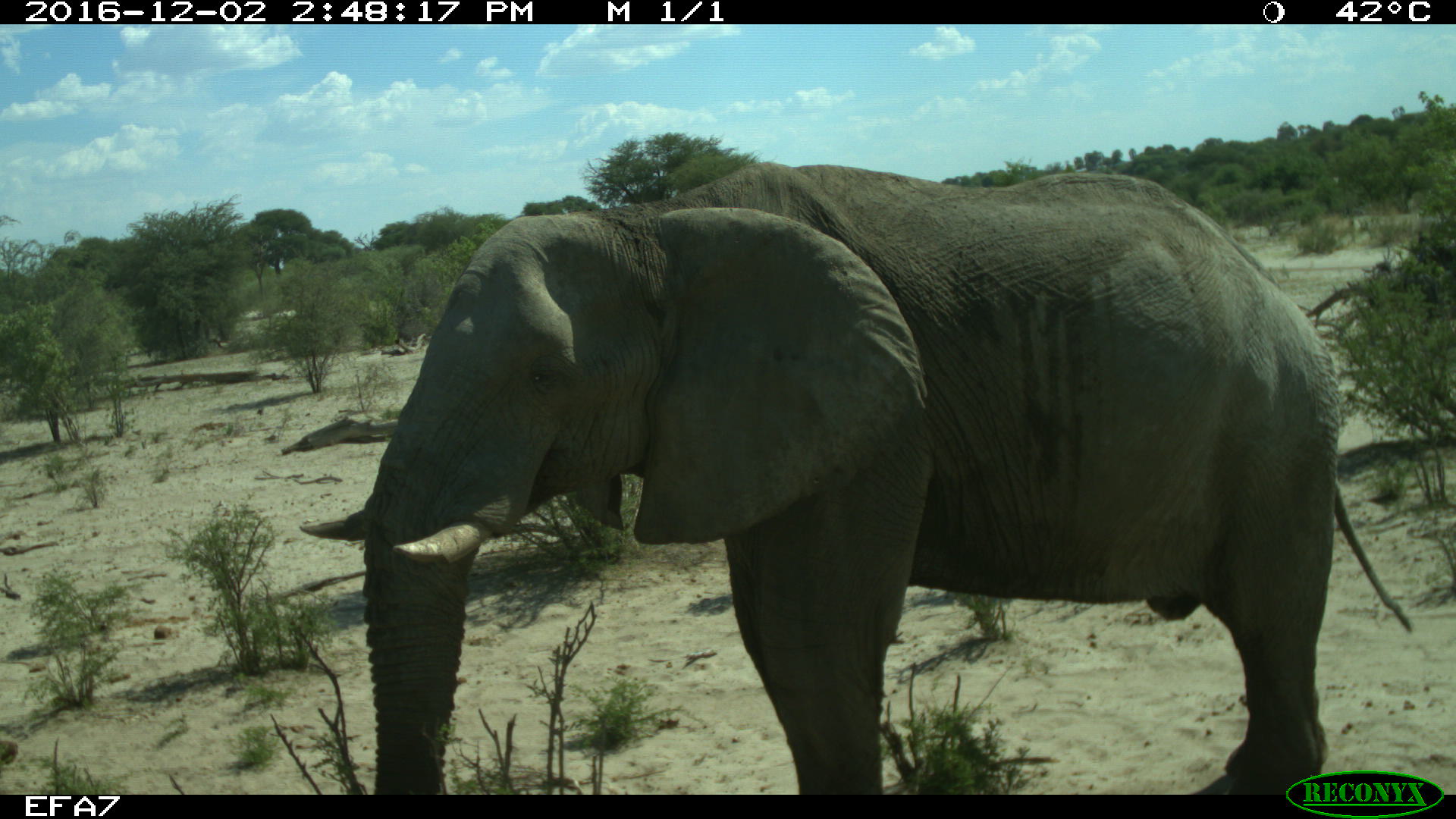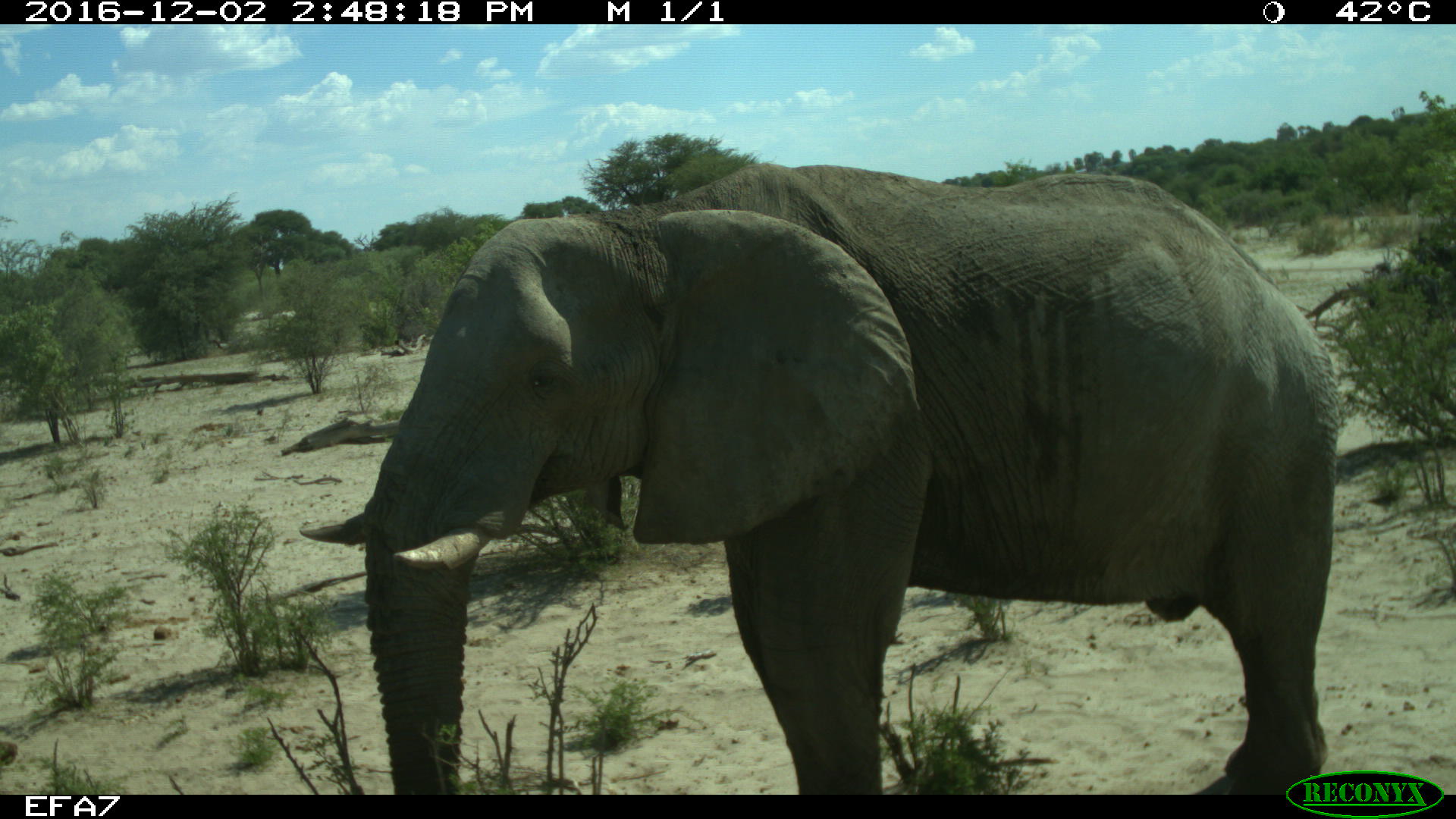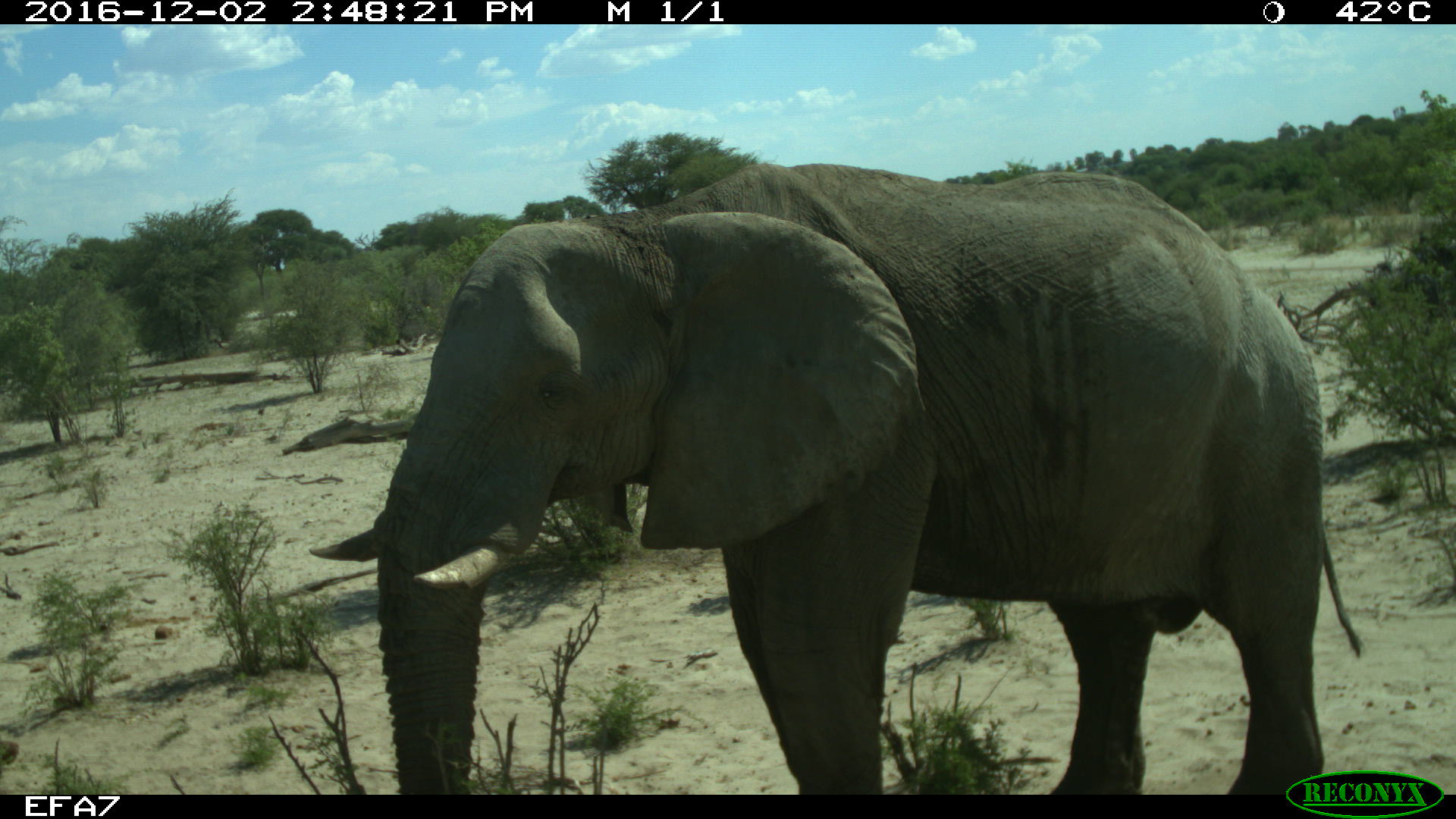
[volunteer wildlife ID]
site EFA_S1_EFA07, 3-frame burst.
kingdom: Animalia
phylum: Chordata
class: Mammalia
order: Proboscidea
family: Elephantidae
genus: Loxodonta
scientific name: Loxodonta africana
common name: african bush elephant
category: elephant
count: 1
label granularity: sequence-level